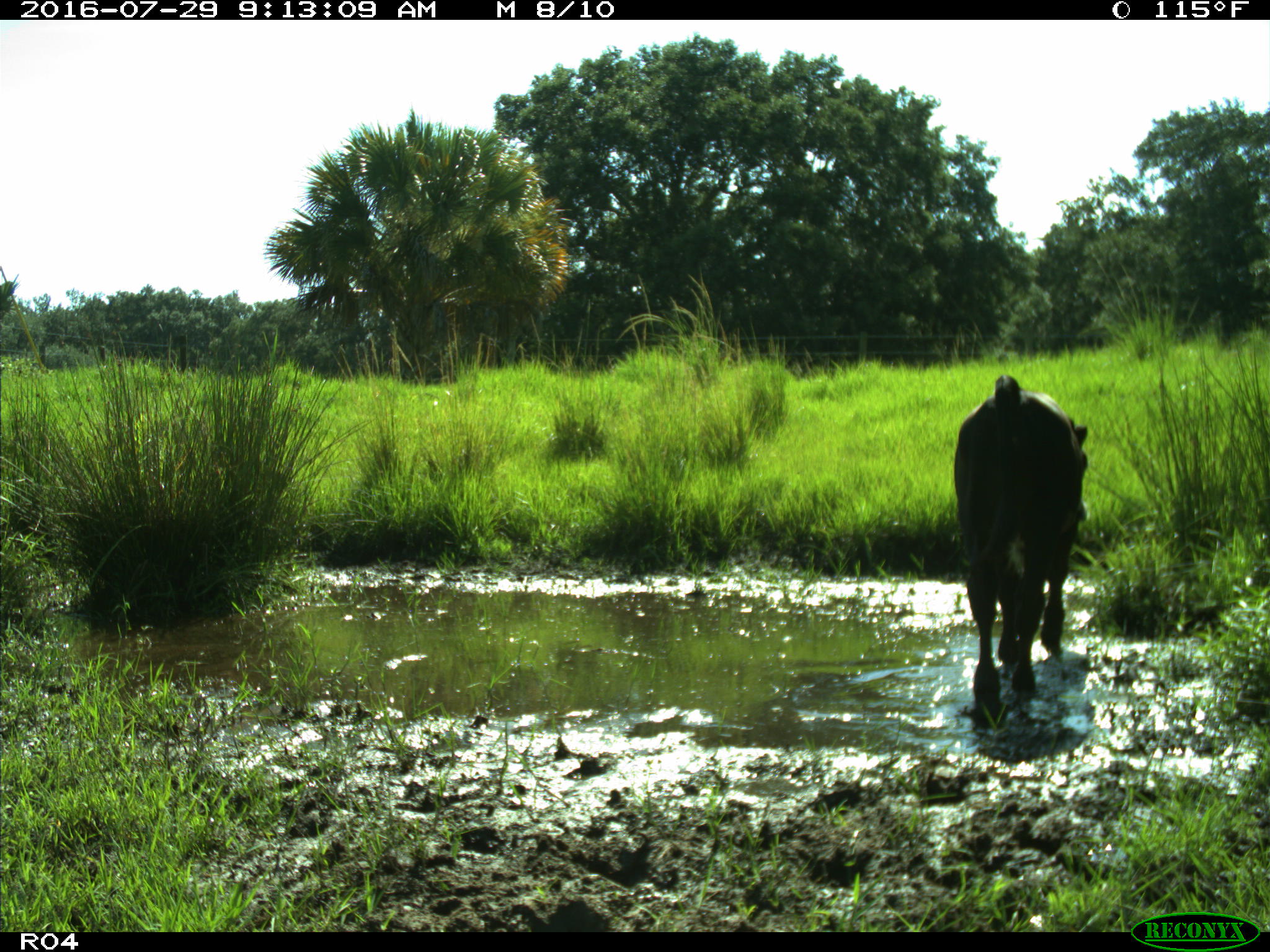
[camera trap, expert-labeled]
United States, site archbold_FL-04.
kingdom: Animalia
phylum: Chordata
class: Mammalia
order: Artiodactyla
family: Bovidae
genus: Bos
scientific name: Bos taurus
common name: domestic cow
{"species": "Bos taurus (domestic cow)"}